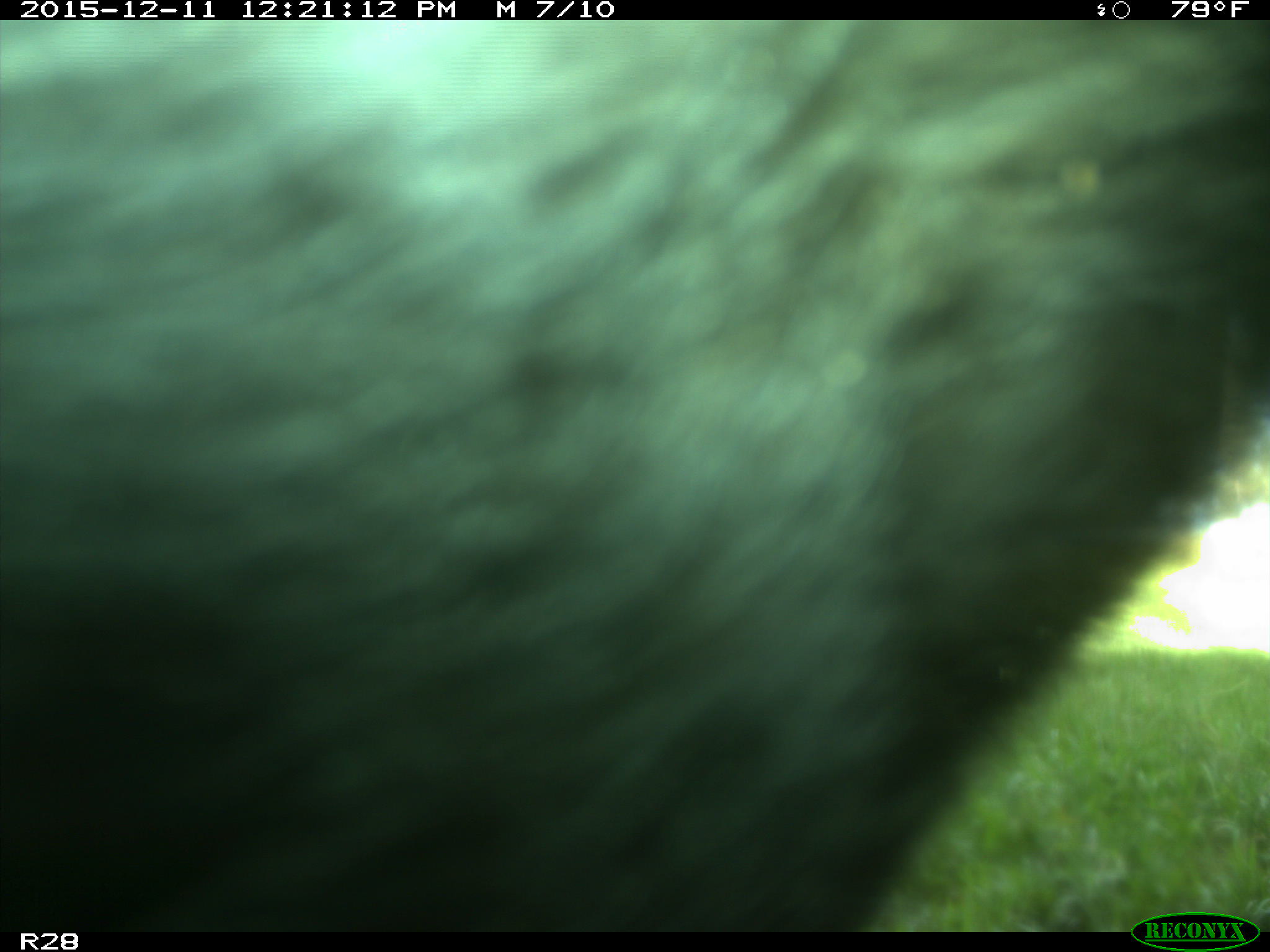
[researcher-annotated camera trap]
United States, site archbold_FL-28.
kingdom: Animalia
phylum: Chordata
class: Mammalia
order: Artiodactyla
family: Bovidae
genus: Bos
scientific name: Bos taurus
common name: domestic cow